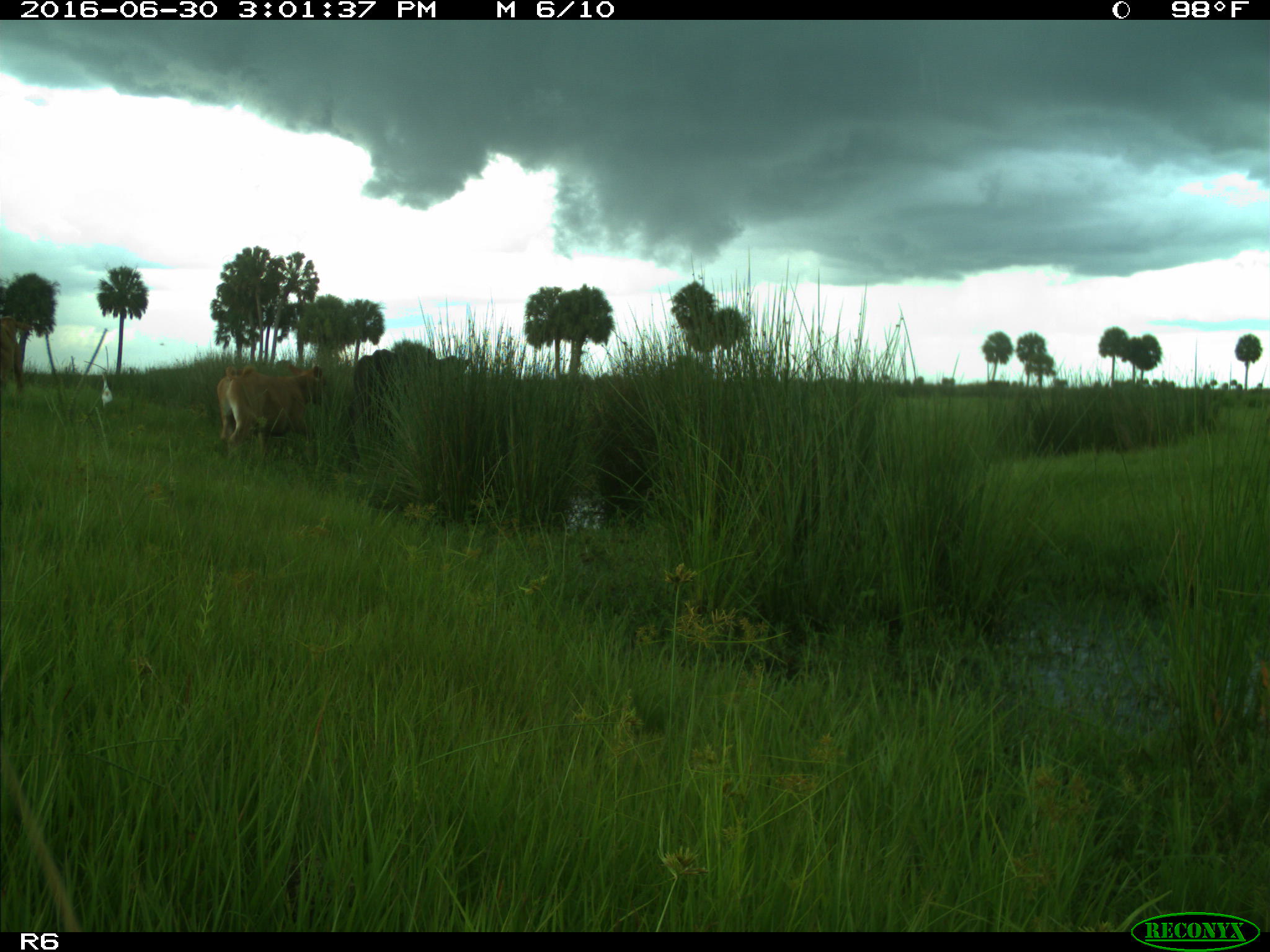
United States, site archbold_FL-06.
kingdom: Animalia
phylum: Chordata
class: Mammalia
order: Artiodactyla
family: Bovidae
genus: Bos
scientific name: Bos taurus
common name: domestic cow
Bos taurus (domestic cow).